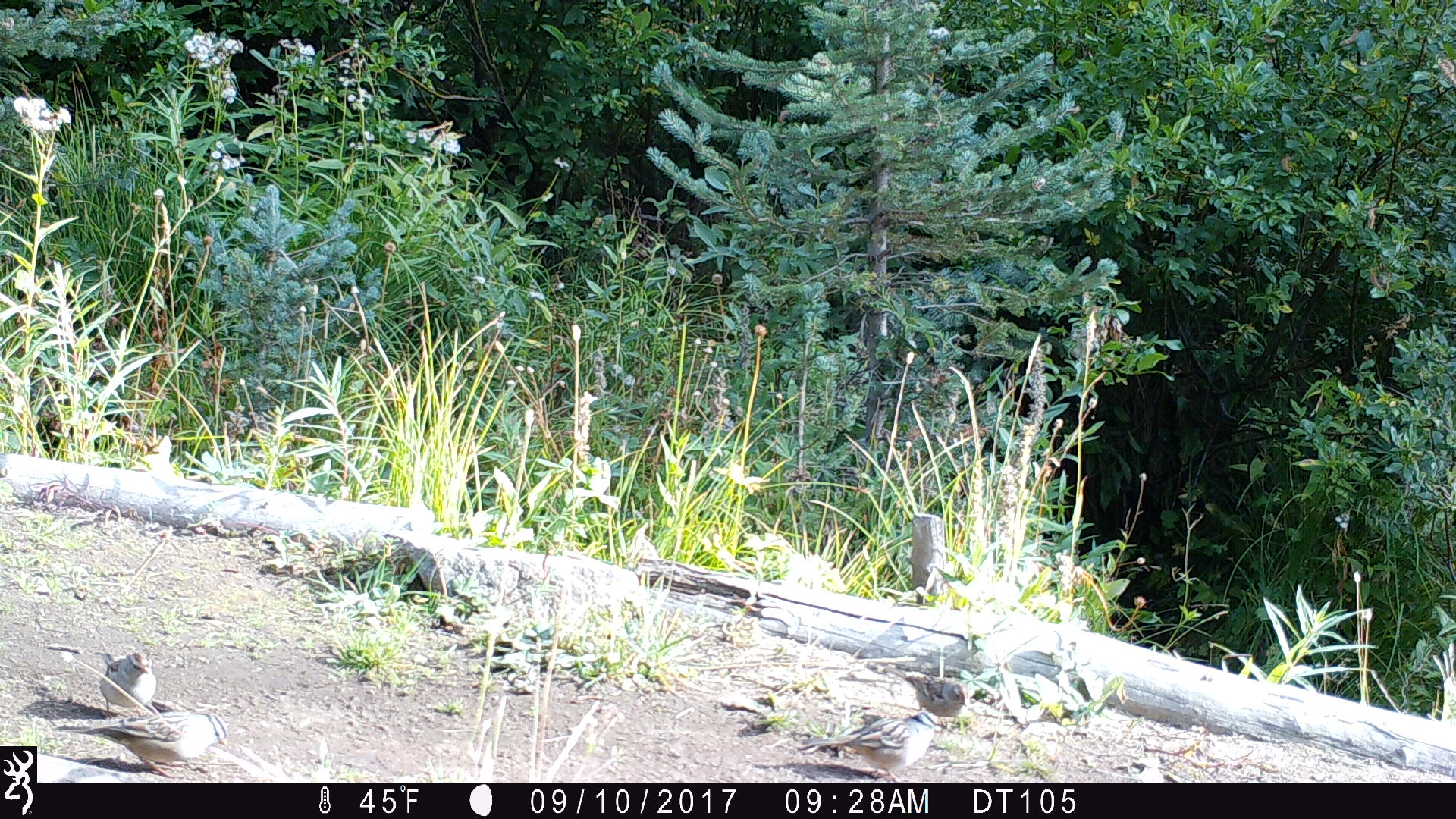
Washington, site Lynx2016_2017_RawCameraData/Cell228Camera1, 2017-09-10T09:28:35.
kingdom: Animalia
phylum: Chordata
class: Aves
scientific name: Aves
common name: birds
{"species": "Aves (birds)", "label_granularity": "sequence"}